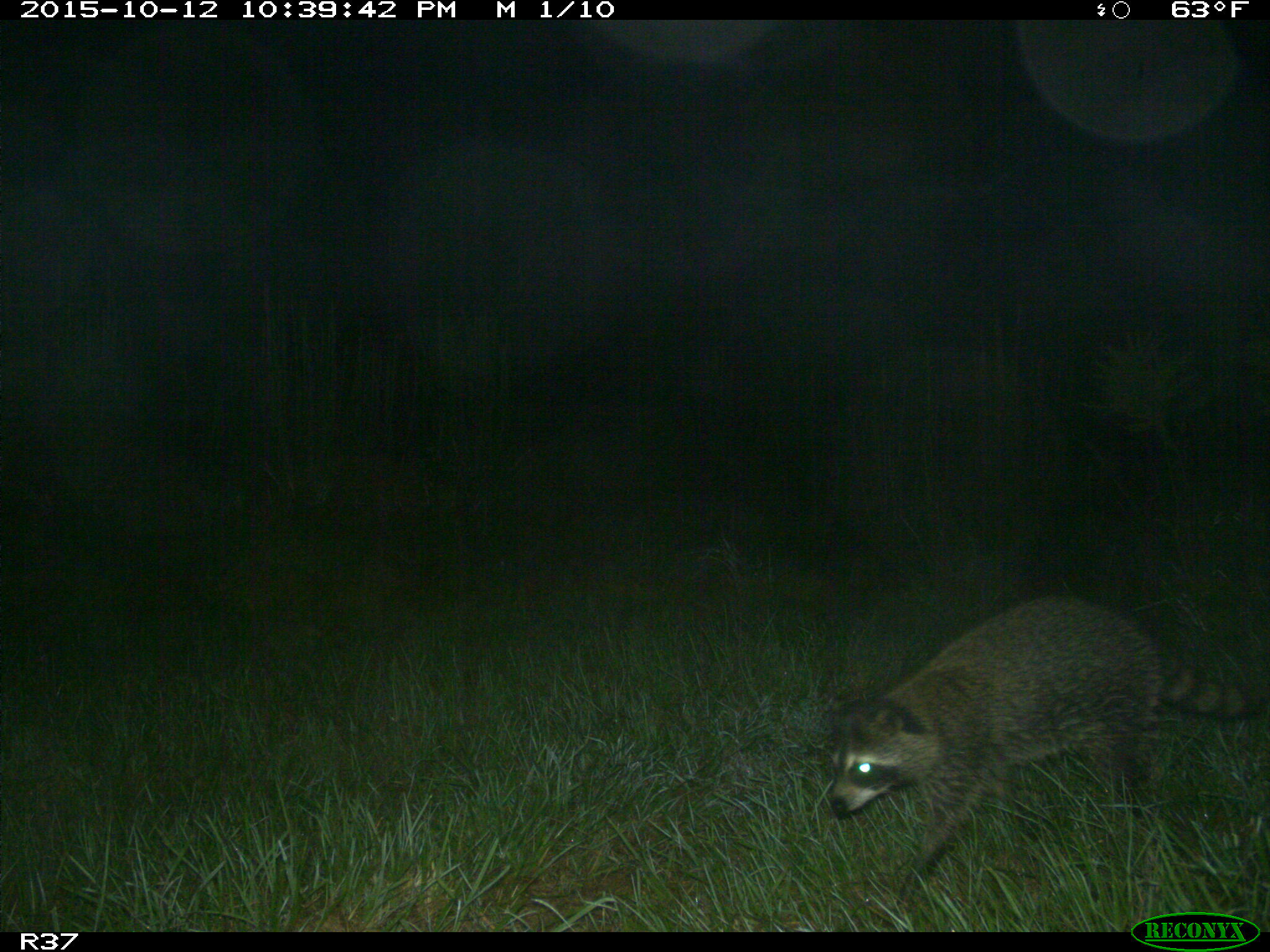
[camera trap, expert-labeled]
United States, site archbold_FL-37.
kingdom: Animalia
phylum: Chordata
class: Mammalia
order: Carnivora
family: Procyonidae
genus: Procyon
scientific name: Procyon lotor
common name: common raccoon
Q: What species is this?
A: Procyon lotor (common raccoon).